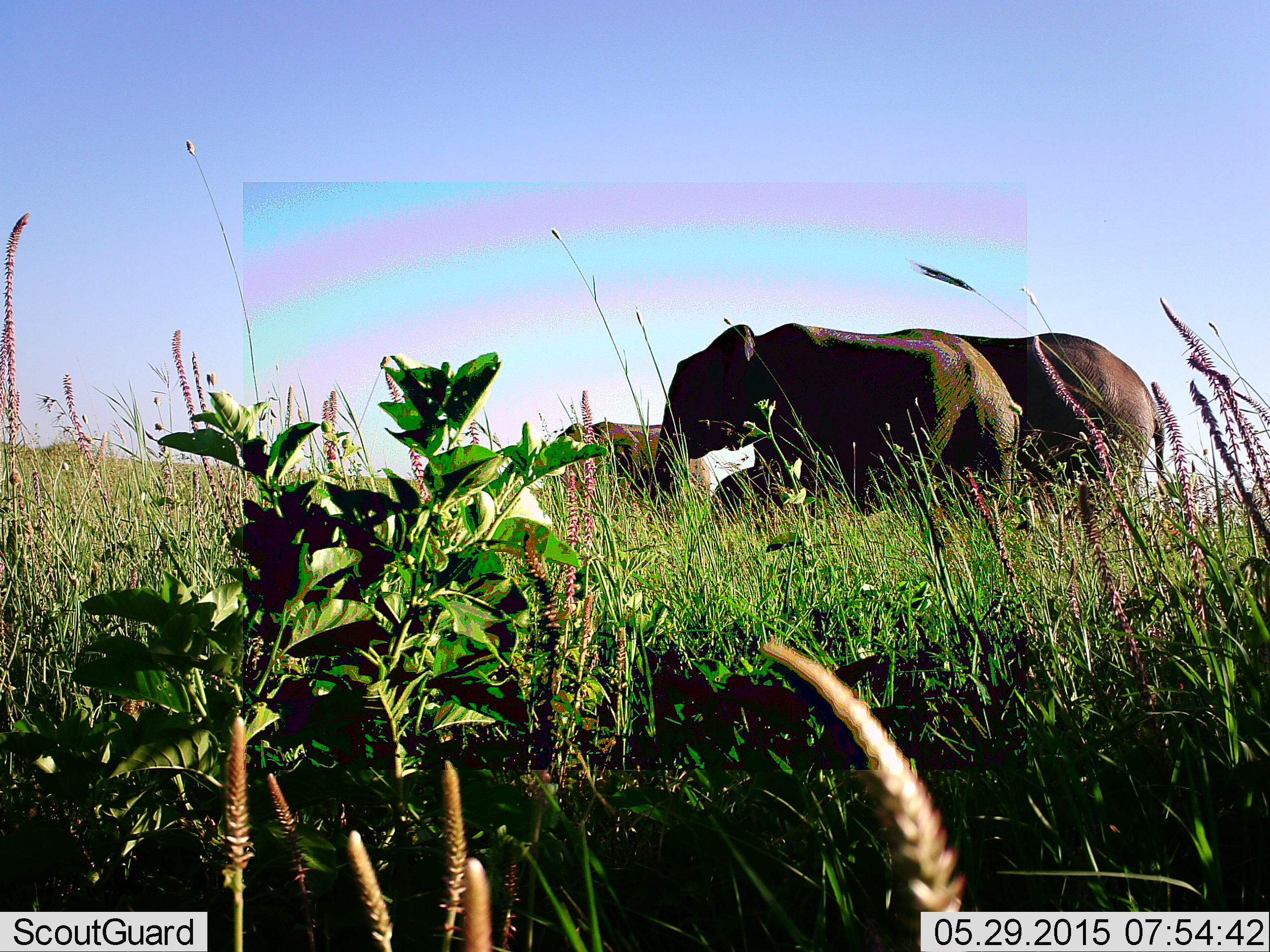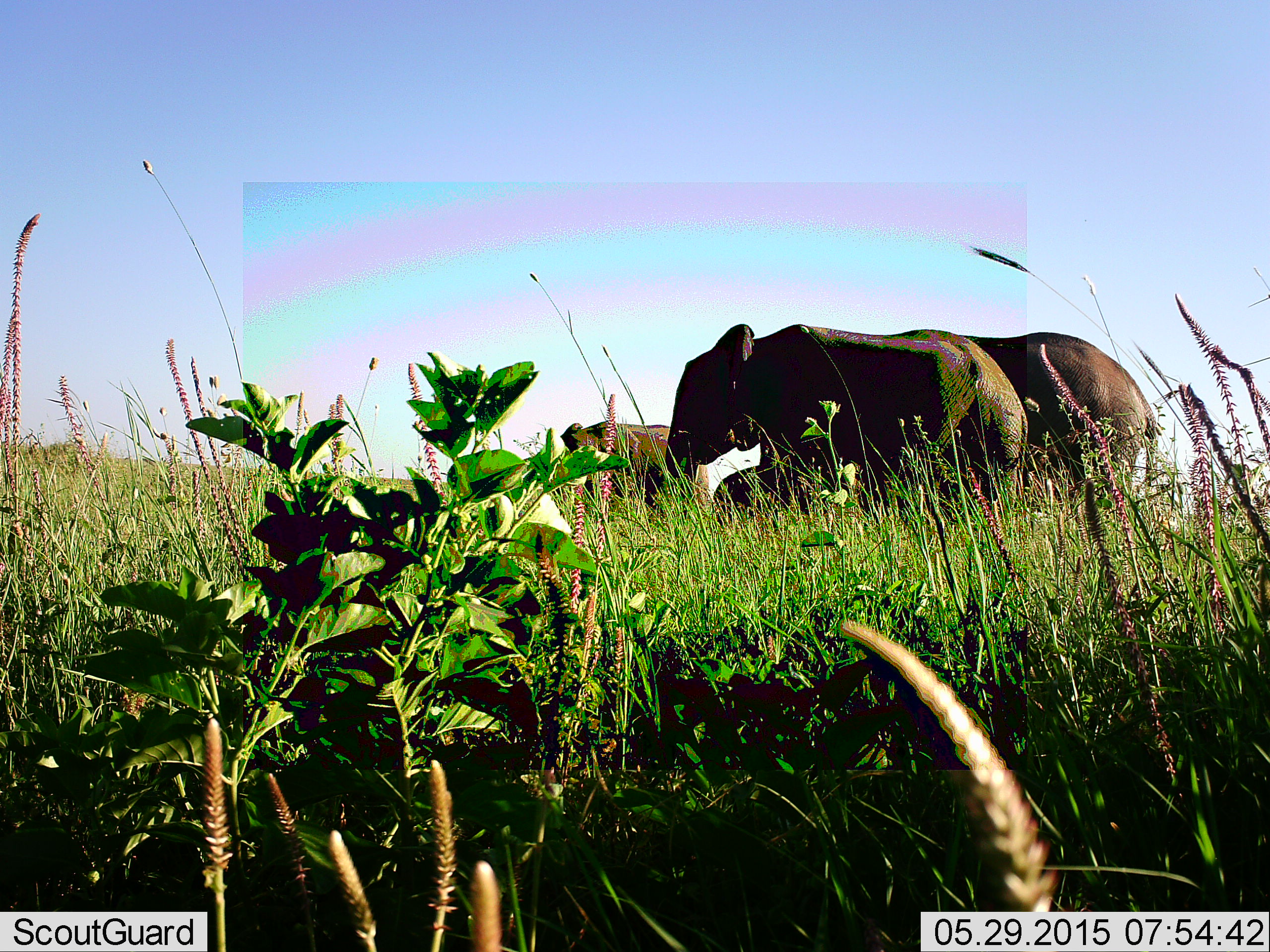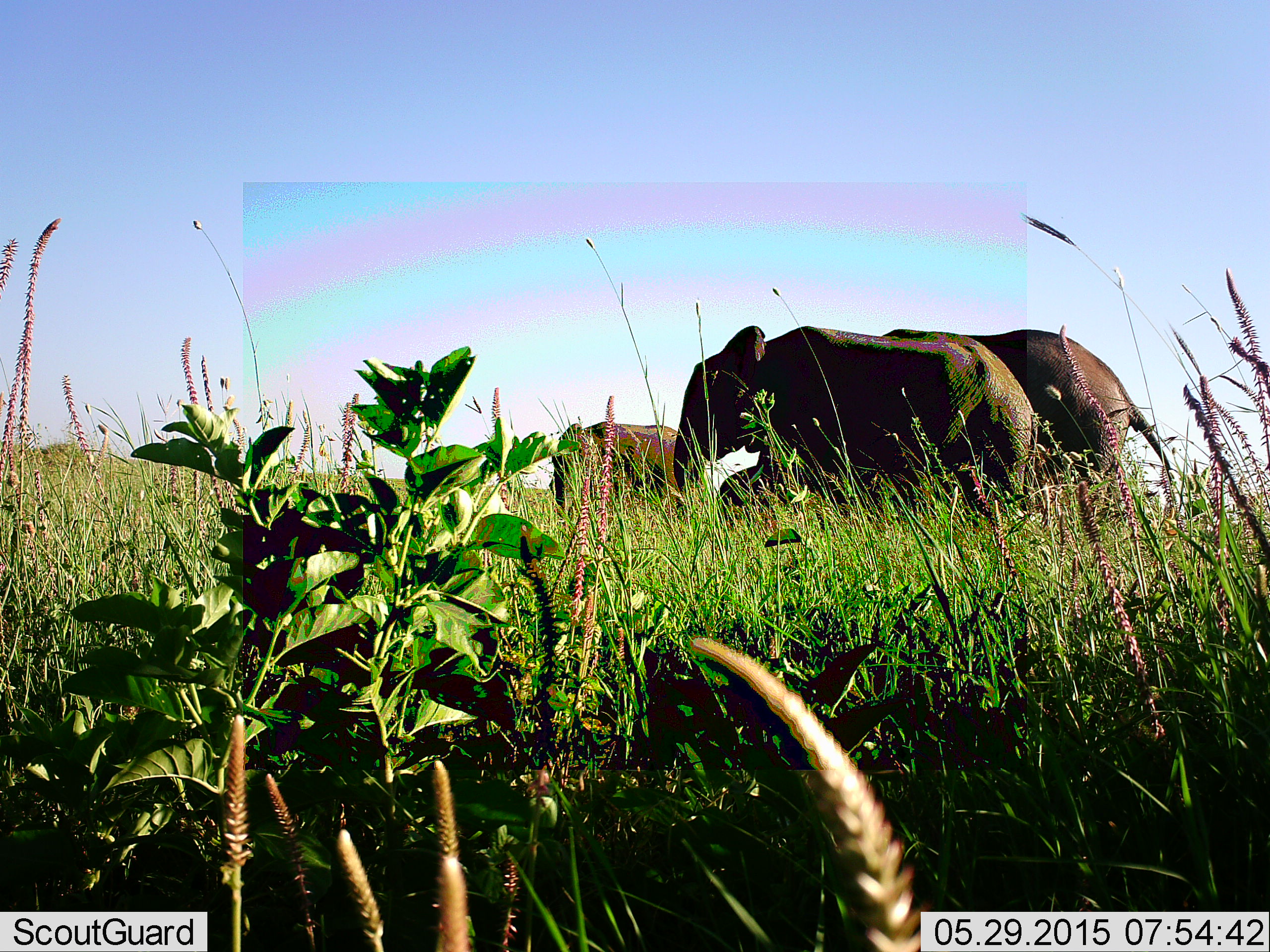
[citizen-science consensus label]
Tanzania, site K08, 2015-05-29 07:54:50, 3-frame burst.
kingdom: Animalia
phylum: Chordata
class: Mammalia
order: Proboscidea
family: Elephantidae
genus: Loxodonta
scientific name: Loxodonta africana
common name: african bush elephant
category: elephant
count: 4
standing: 70%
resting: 0%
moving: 40%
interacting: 0%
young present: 40%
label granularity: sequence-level